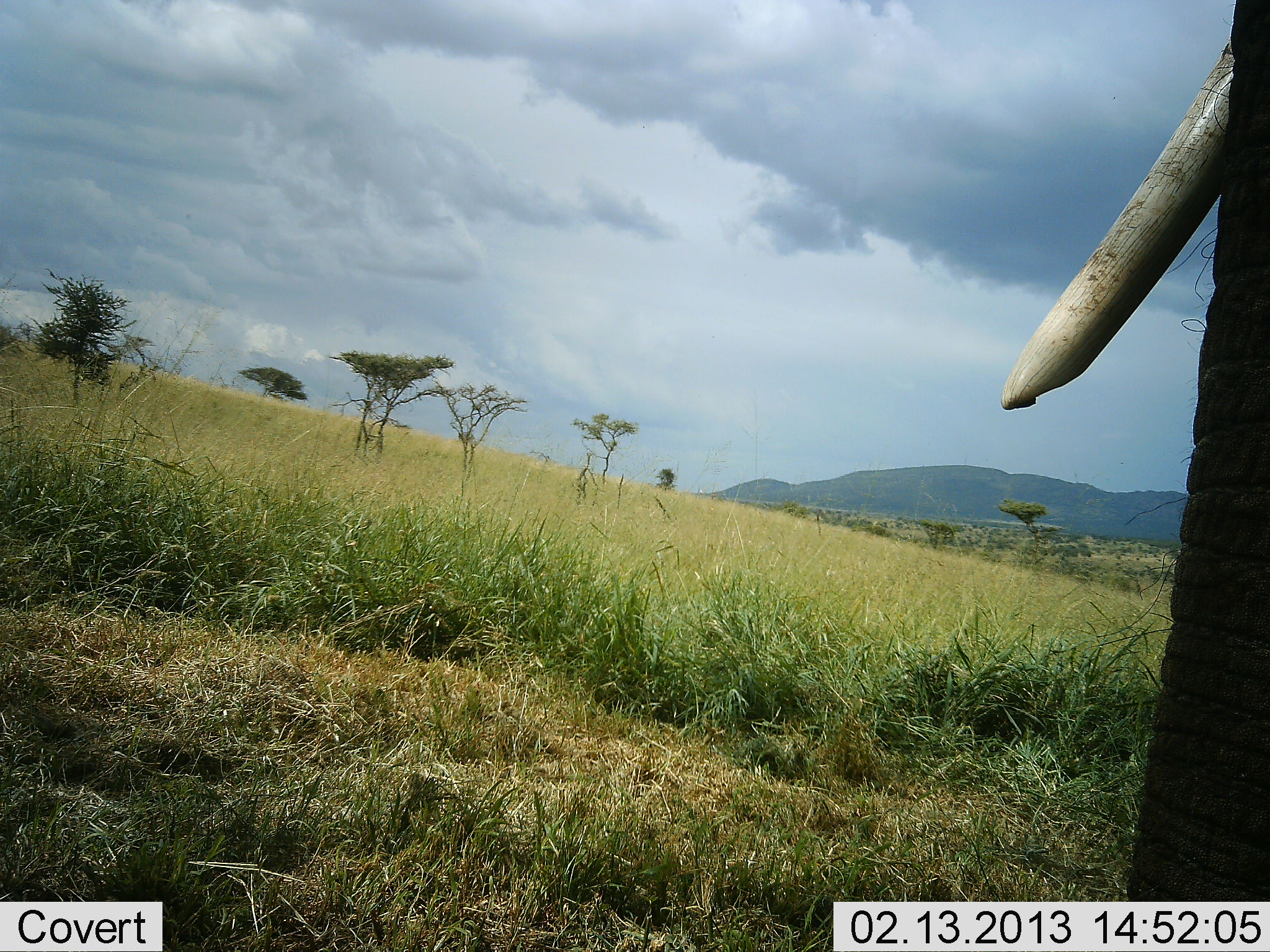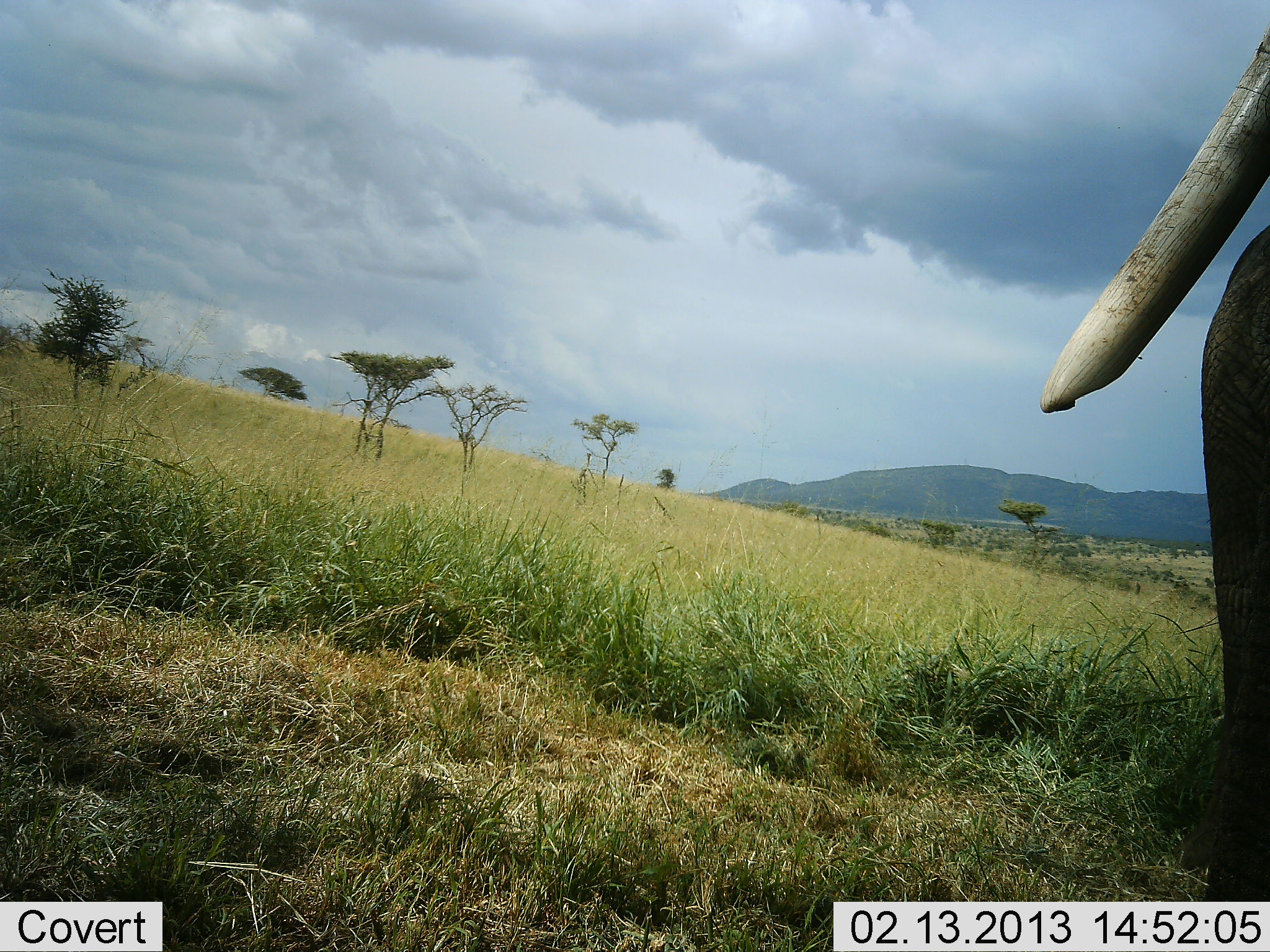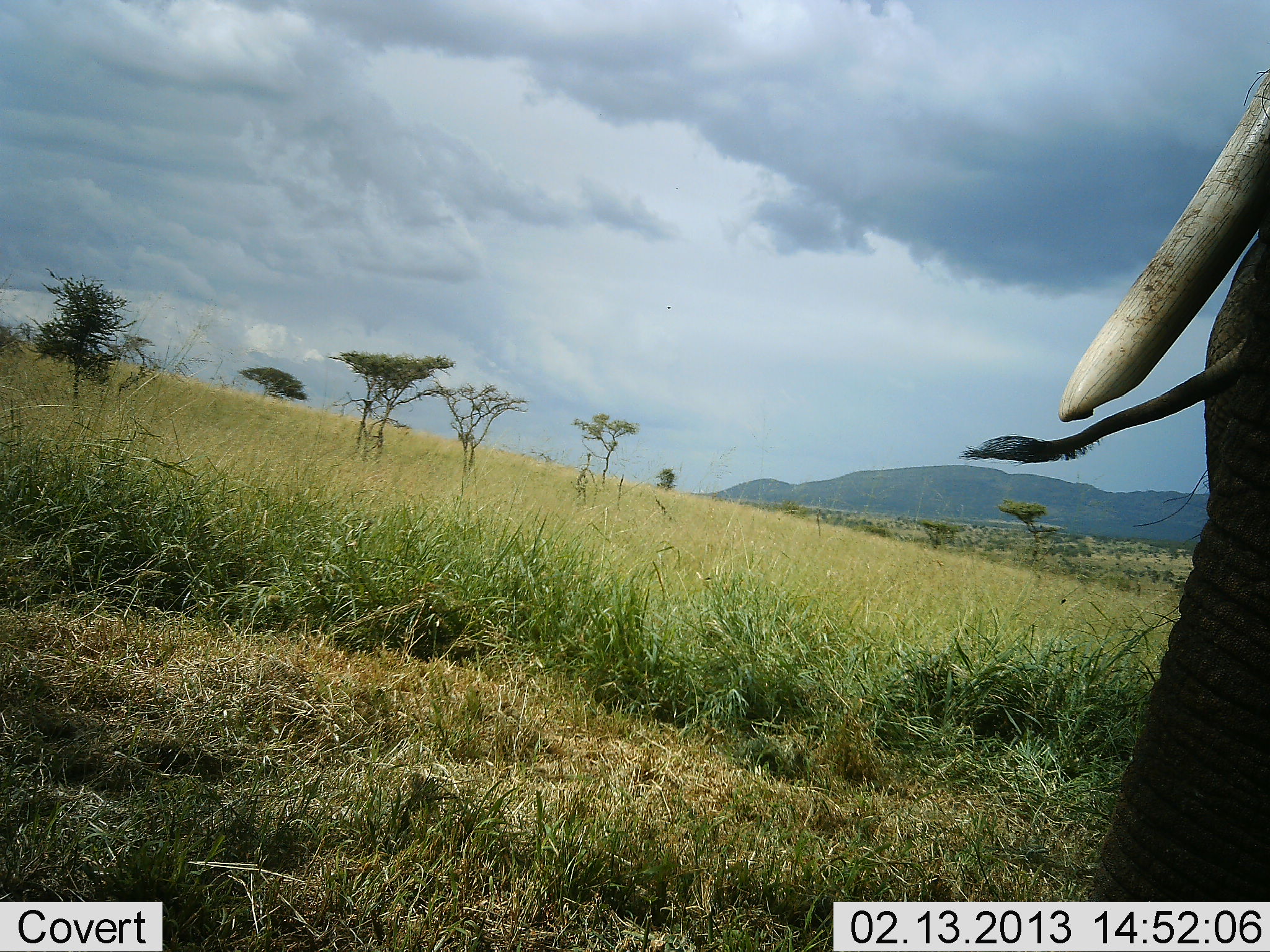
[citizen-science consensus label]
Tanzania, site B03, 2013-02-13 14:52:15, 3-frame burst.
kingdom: Animalia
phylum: Chordata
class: Mammalia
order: Proboscidea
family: Elephantidae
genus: Loxodonta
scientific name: Loxodonta africana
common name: african bush elephant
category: elephant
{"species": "elephant (african bush elephant) (Loxodonta africana)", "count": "1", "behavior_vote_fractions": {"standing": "80%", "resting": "2%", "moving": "15%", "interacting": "0%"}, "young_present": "0%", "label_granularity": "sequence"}